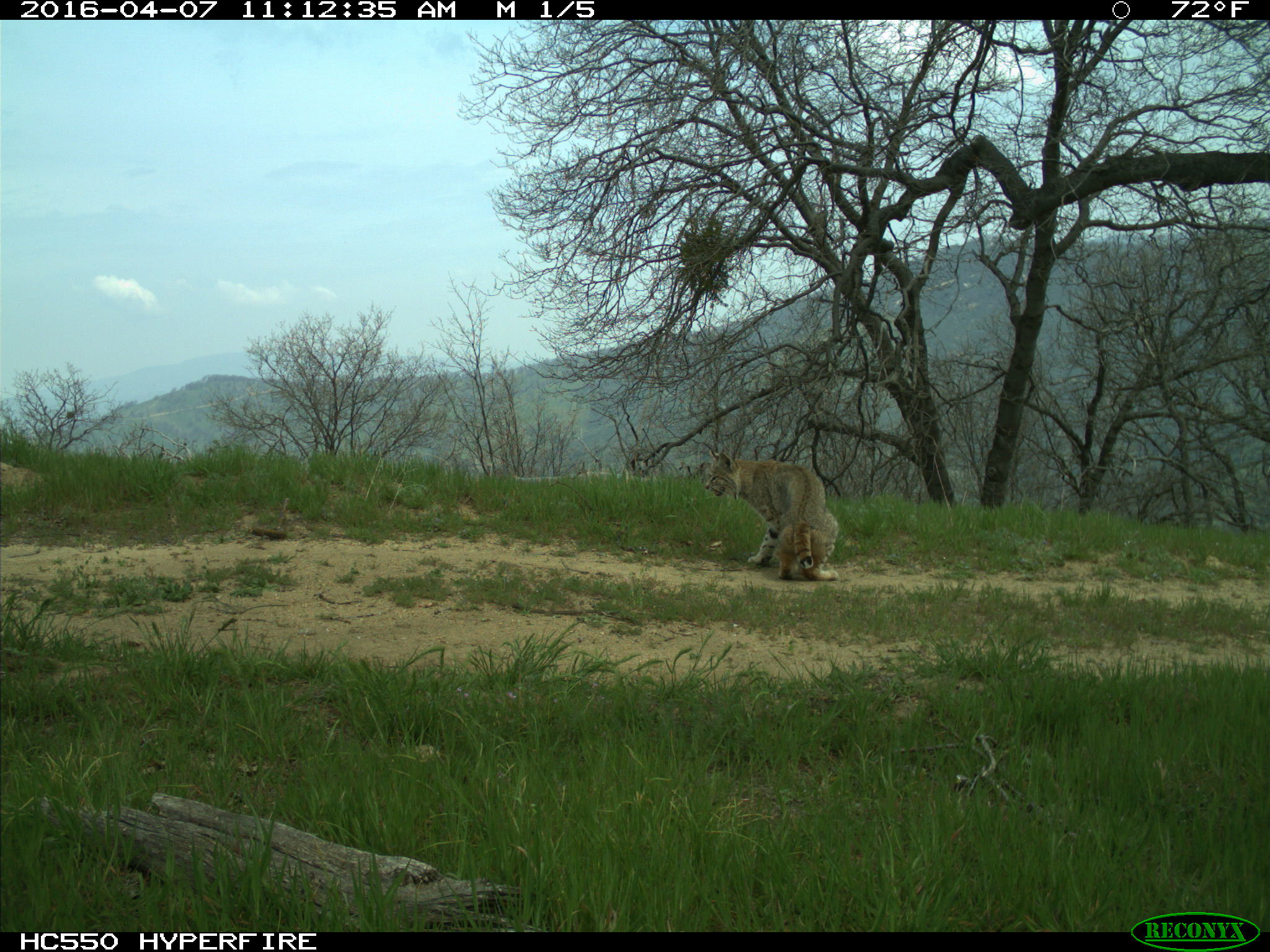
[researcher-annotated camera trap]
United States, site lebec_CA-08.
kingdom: Animalia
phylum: Chordata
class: Mammalia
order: Carnivora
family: Felidae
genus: Lynx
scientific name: Lynx rufus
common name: bobcat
Lynx rufus (bobcat).